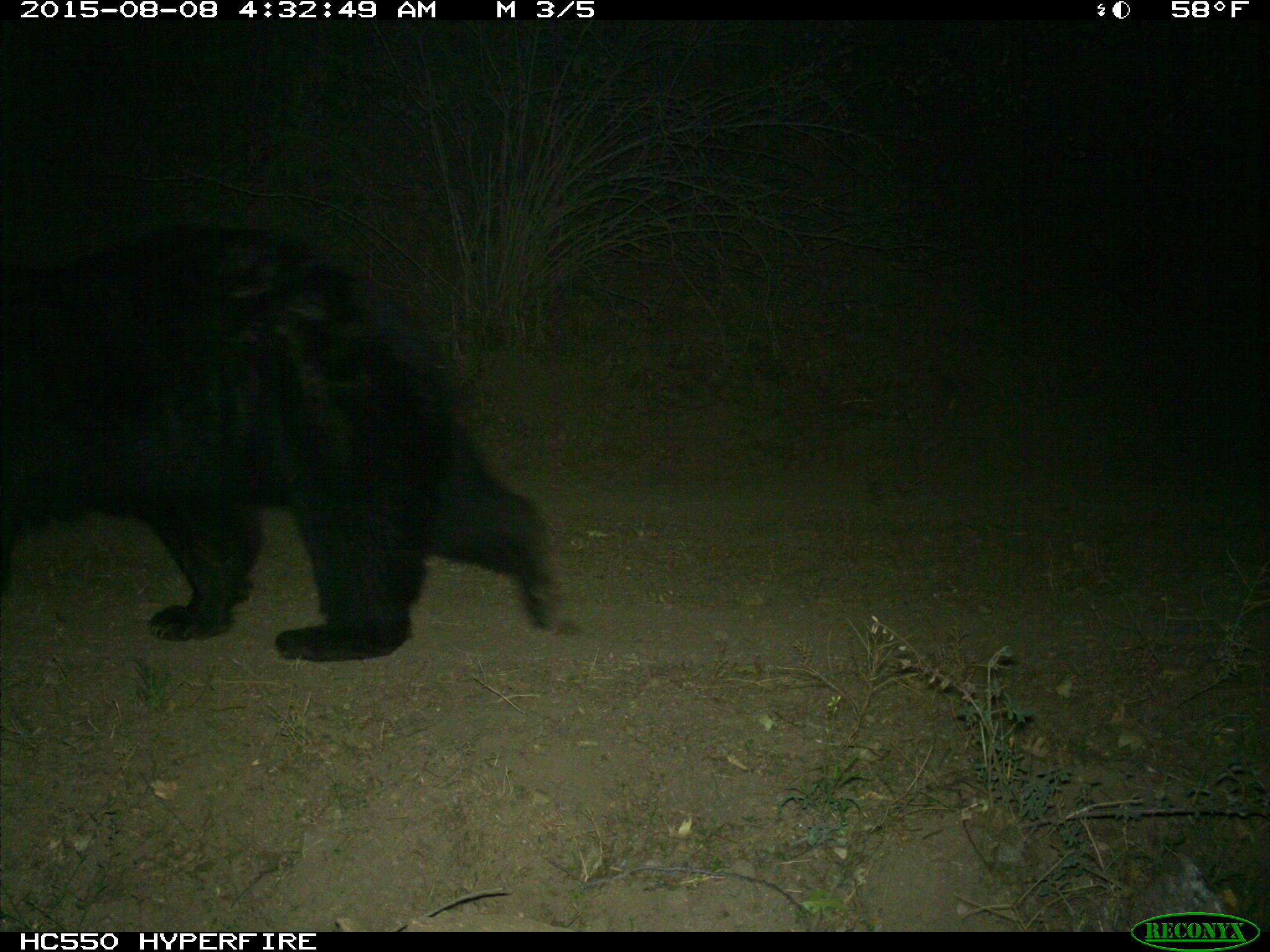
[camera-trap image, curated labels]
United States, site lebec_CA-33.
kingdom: Animalia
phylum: Chordata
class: Mammalia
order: Carnivora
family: Ursidae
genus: Ursus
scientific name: Ursus americanus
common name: american black bear